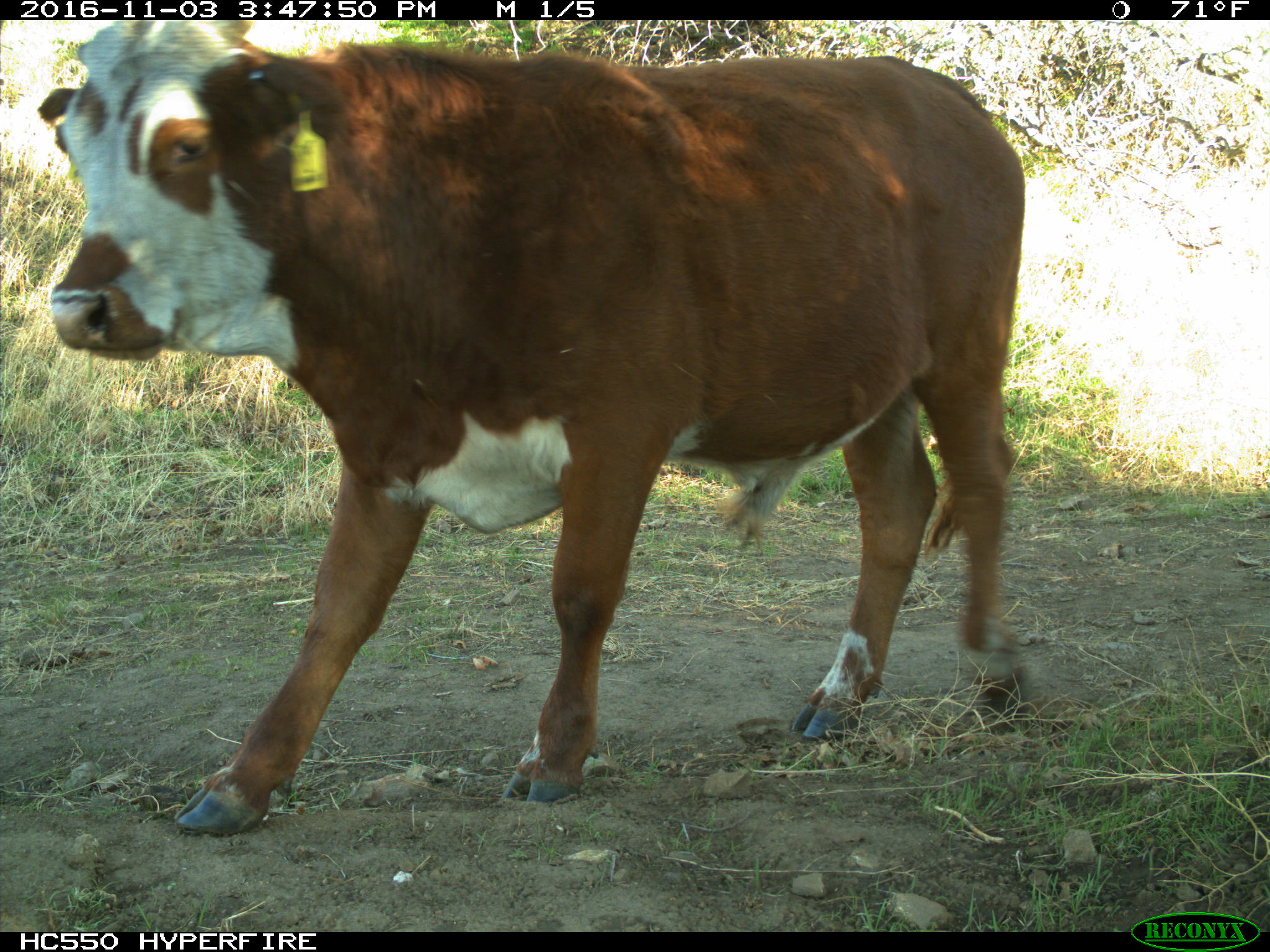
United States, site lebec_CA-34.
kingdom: Animalia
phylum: Chordata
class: Mammalia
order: Artiodactyla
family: Bovidae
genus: Bos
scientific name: Bos taurus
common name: domestic cow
Bos taurus (domestic cow).